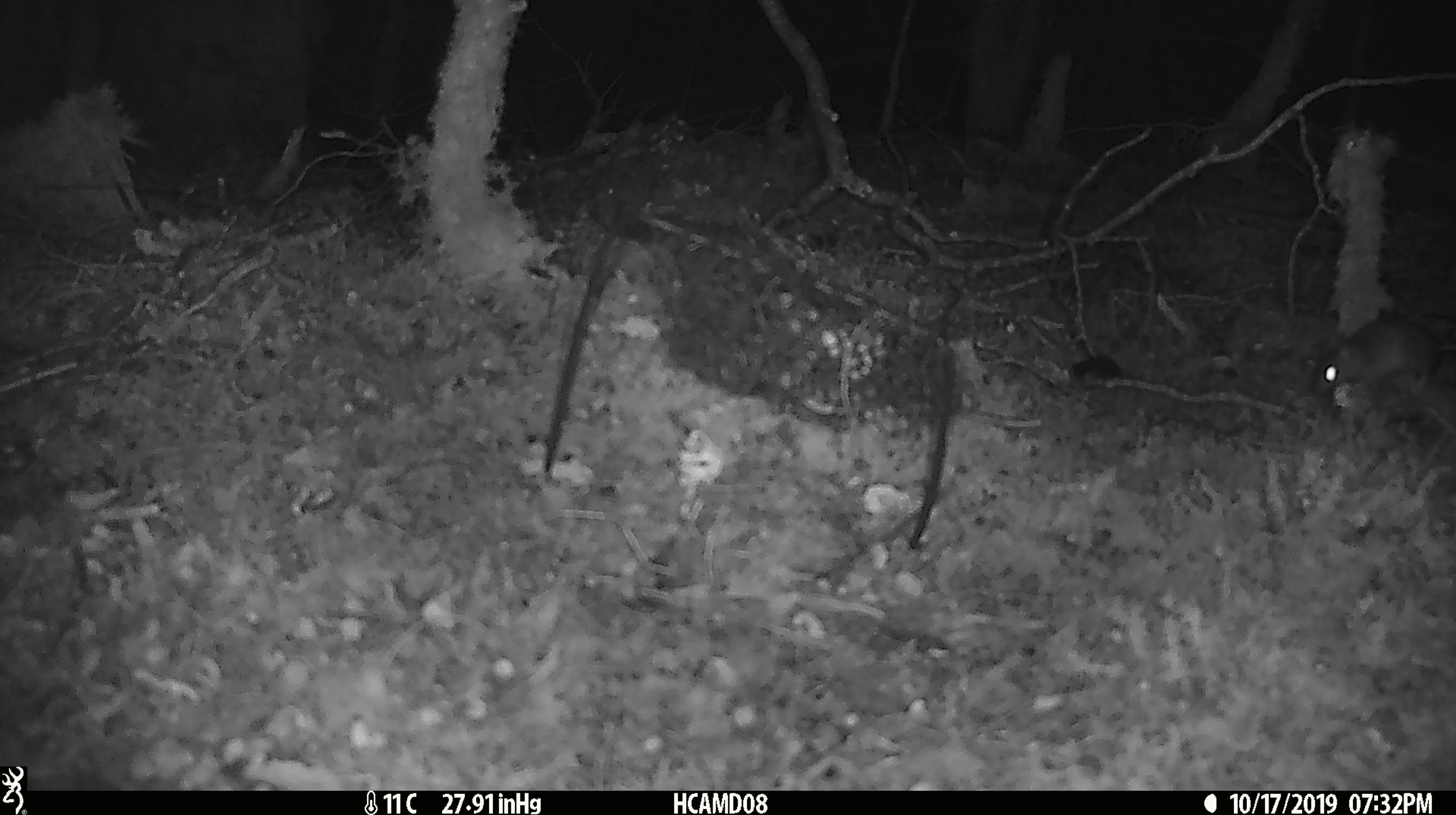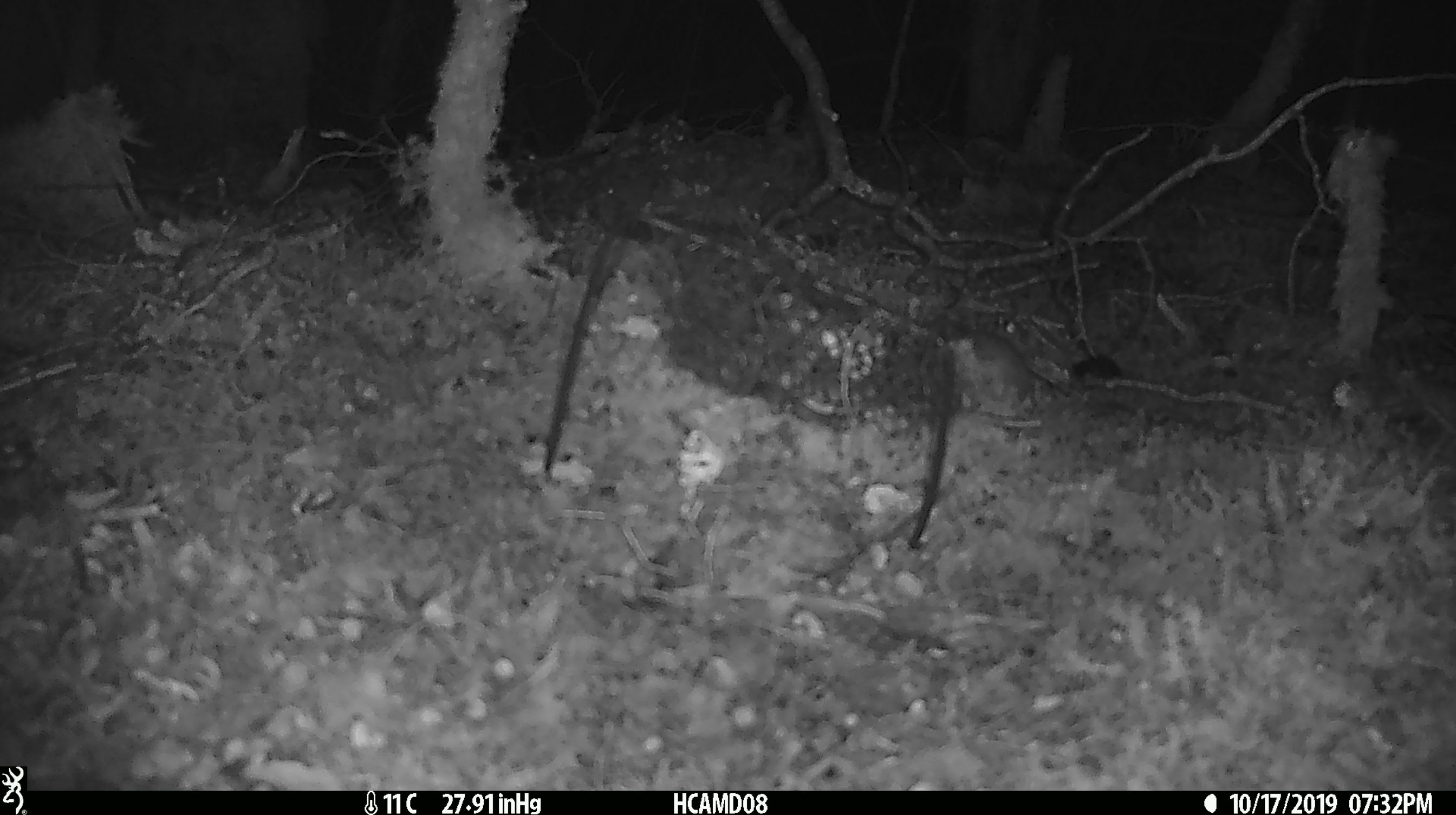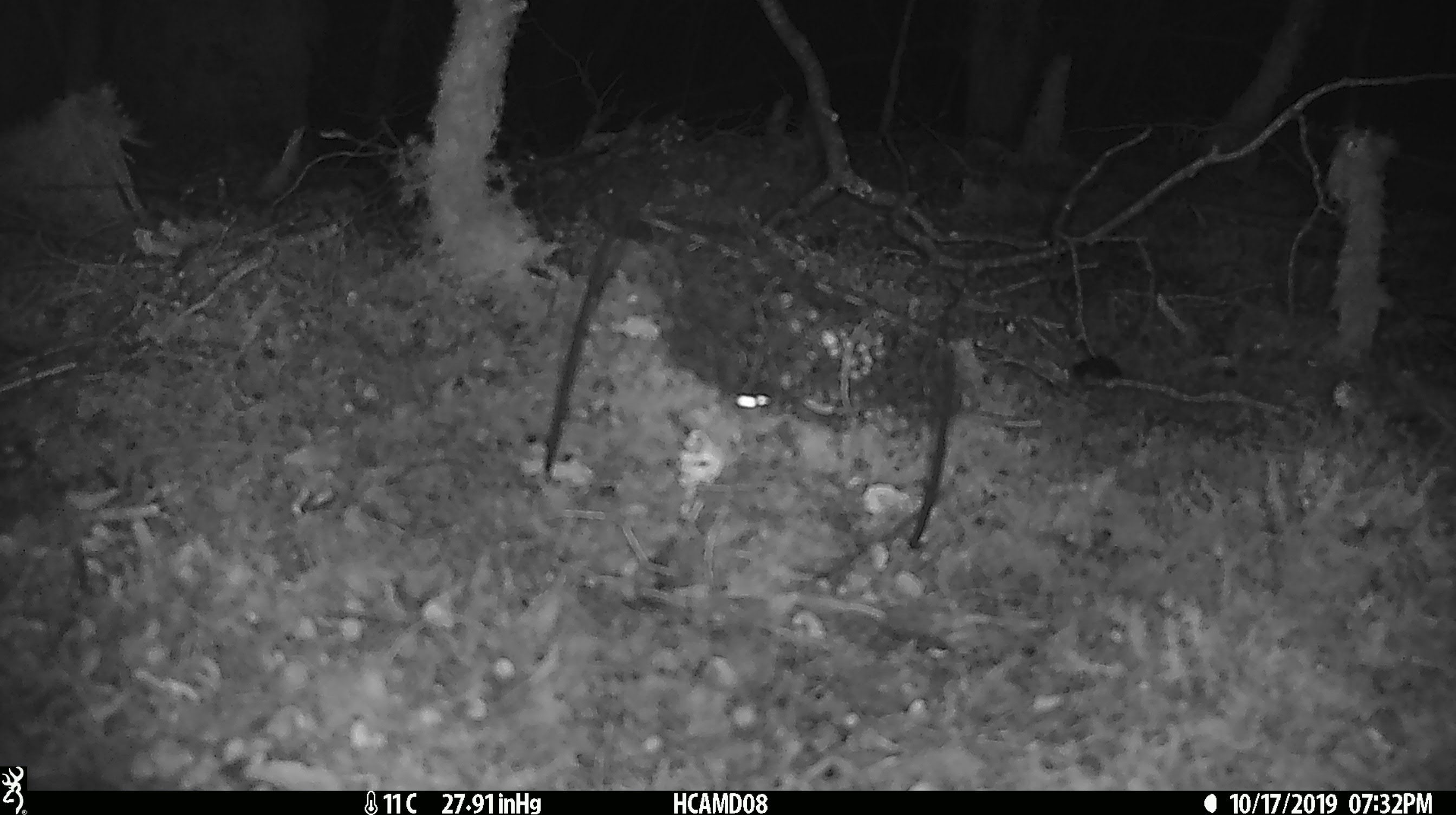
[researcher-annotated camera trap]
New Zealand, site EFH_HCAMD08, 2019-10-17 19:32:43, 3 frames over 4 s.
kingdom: Animalia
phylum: Chordata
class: Mammalia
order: Rodentia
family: Muridae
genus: Mus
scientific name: Mus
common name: mouse